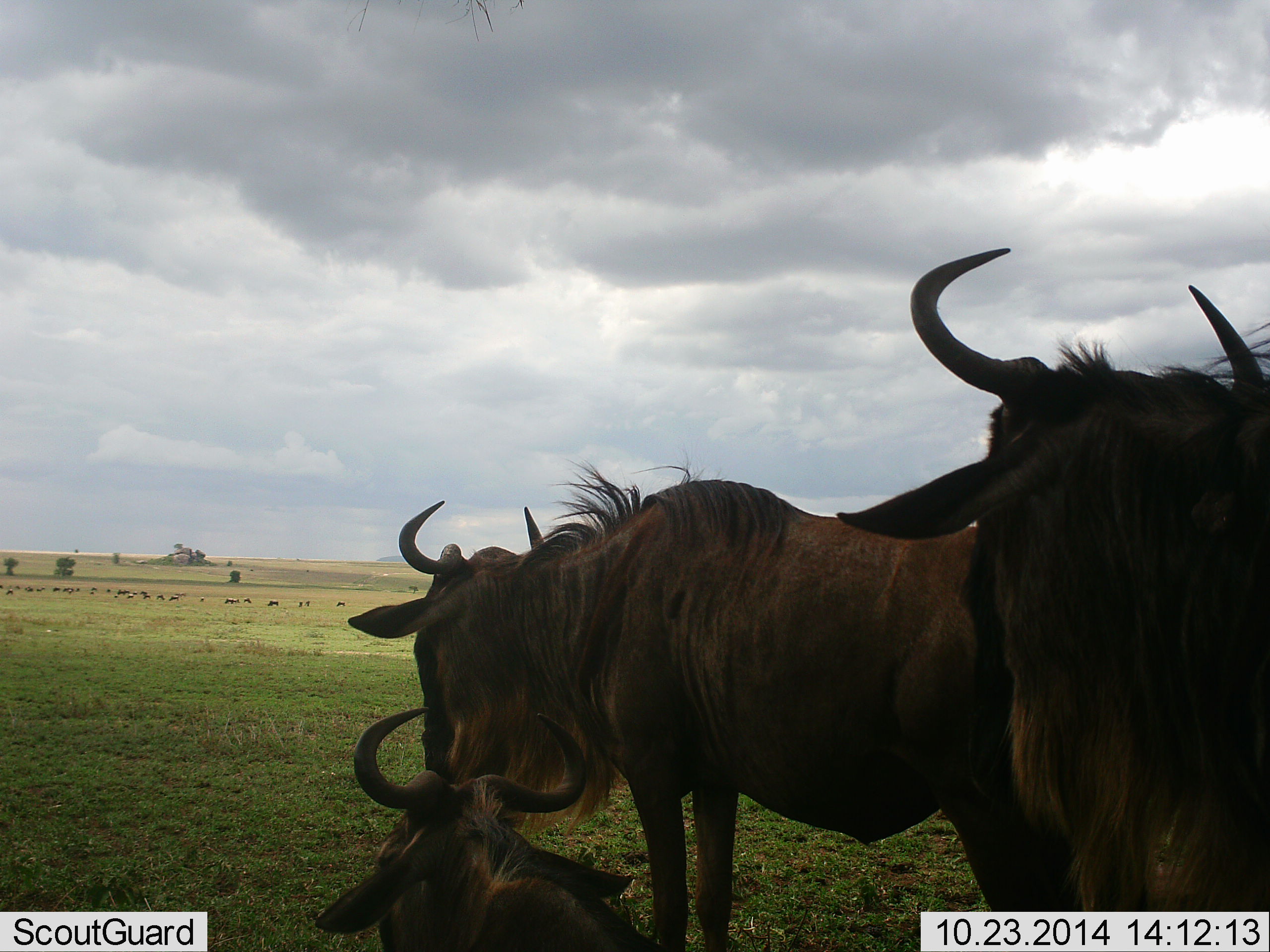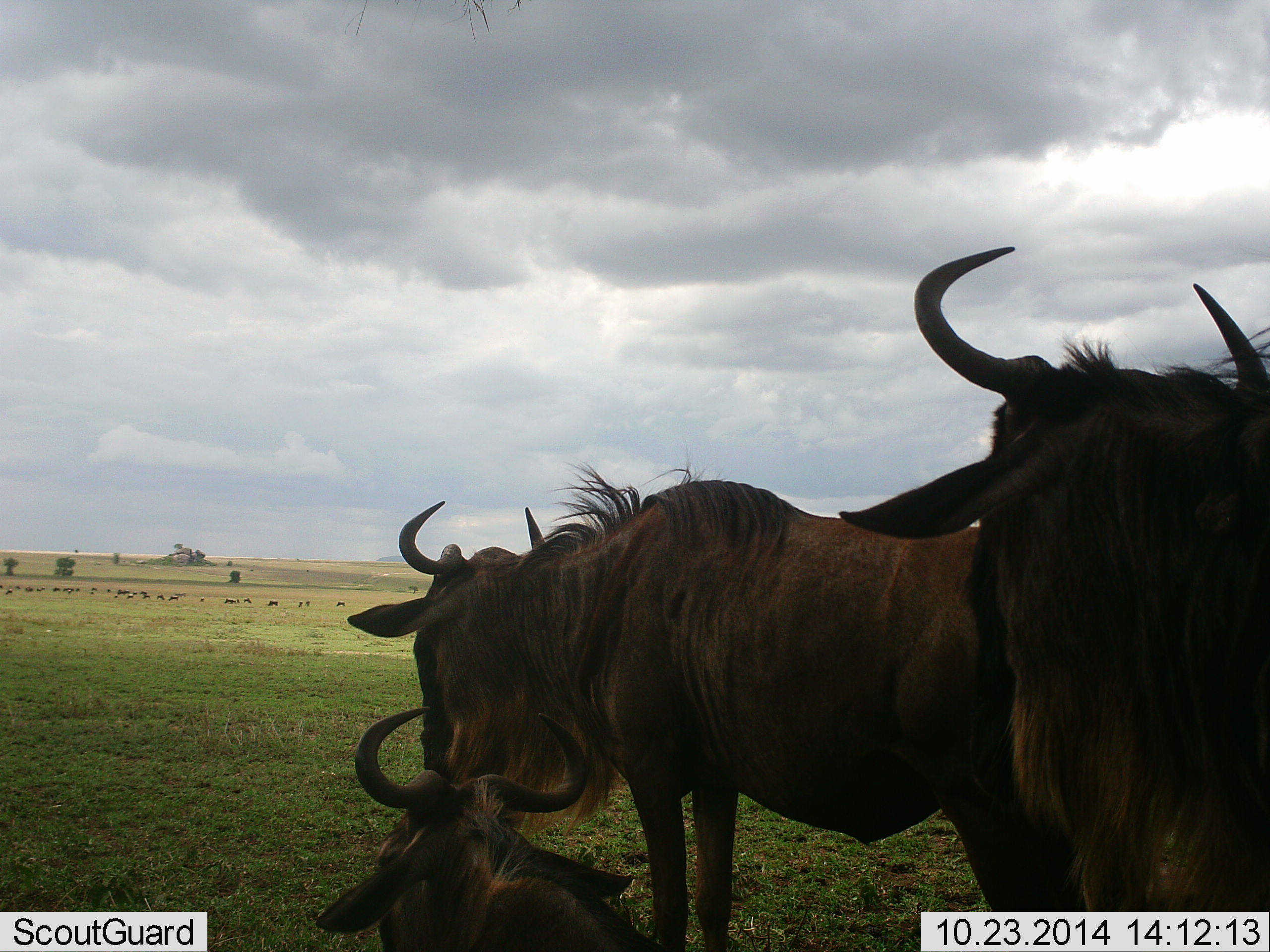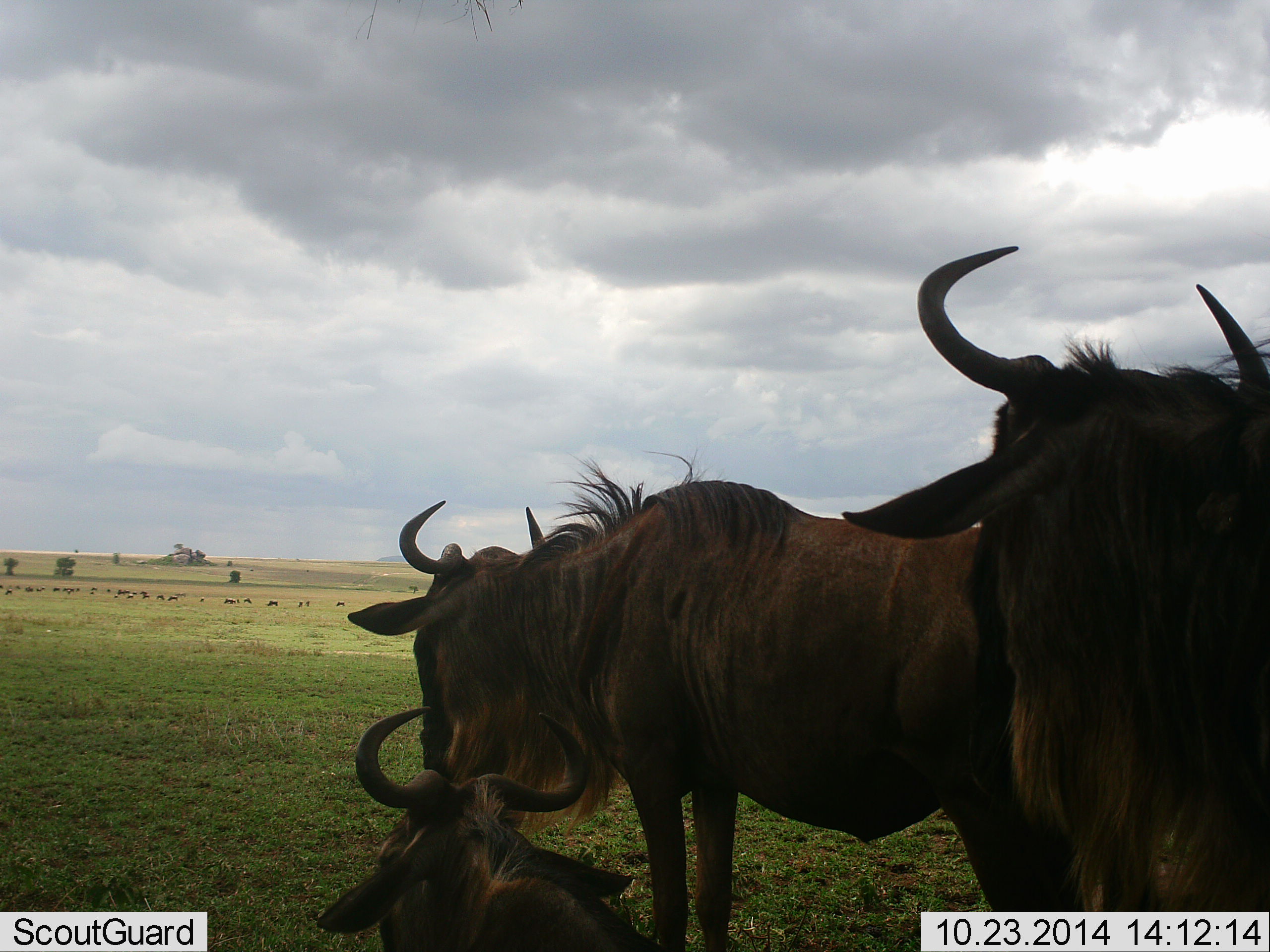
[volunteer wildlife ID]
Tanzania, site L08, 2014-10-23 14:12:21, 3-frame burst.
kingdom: Animalia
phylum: Chordata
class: Mammalia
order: Artiodactyla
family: Bovidae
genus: Connochaetes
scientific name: Connochaetes taurinus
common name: blue wildebeest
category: wildebeest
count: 3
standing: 70%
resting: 90%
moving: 0%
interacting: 0%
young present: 0%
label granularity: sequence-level